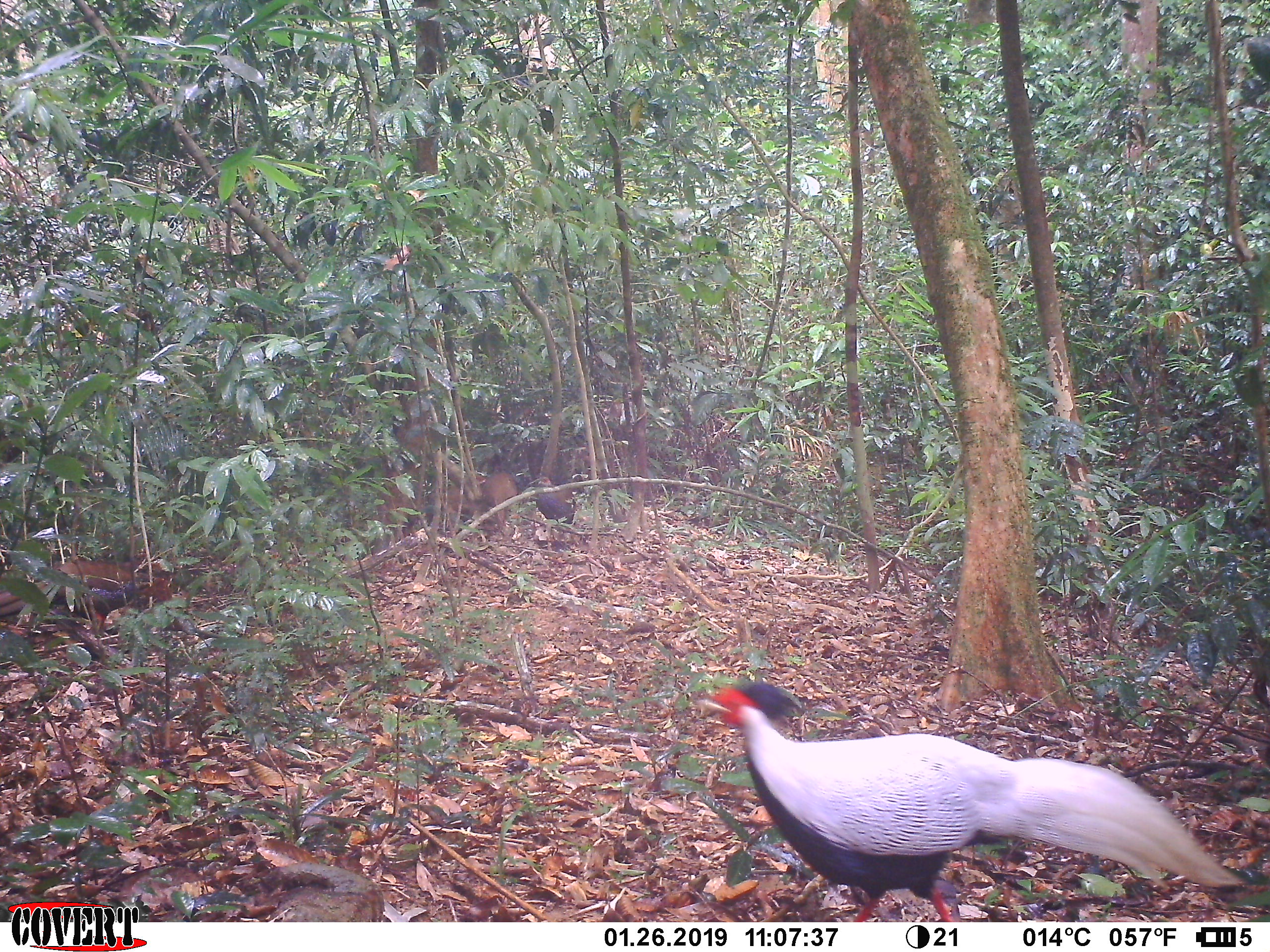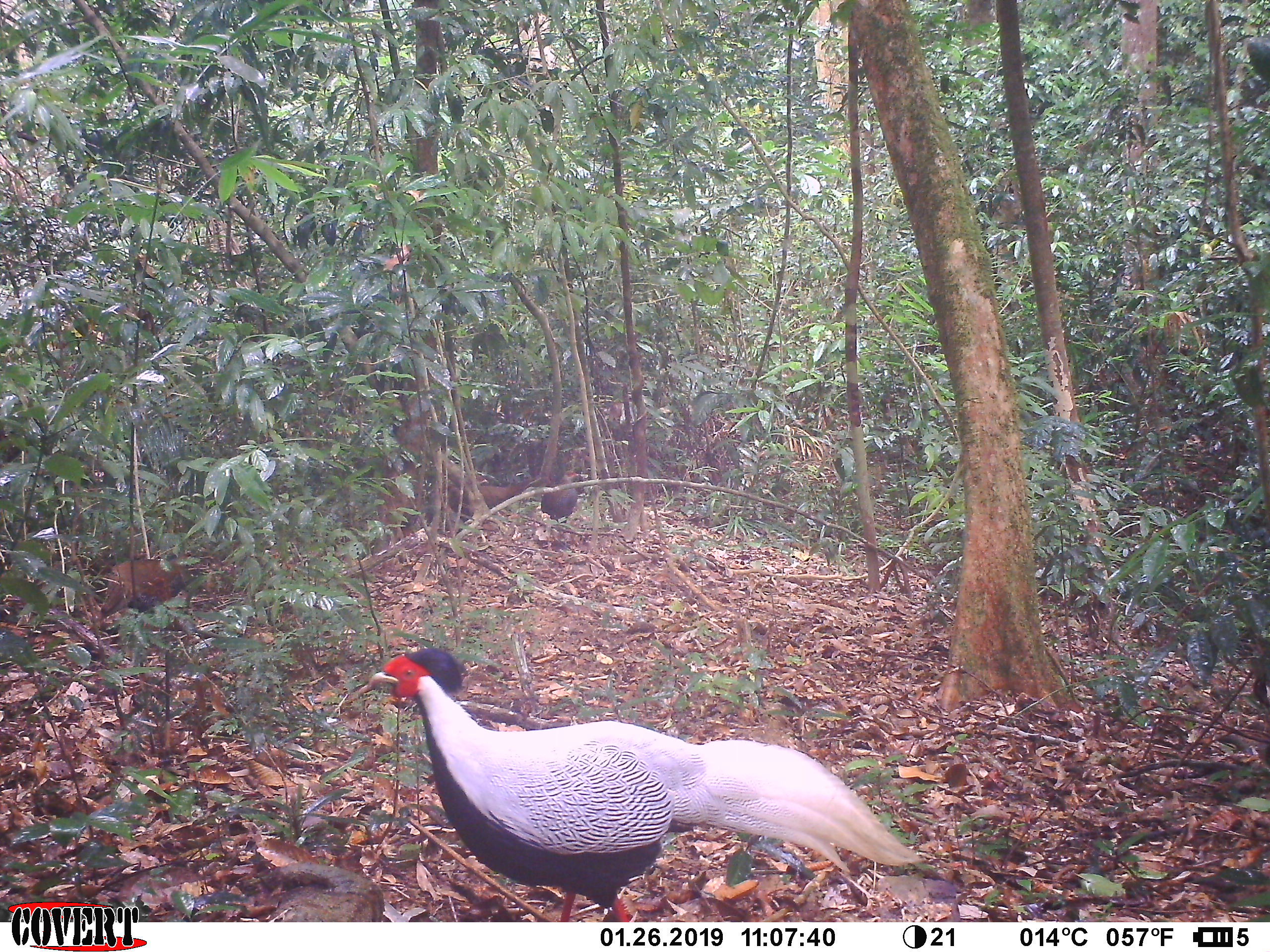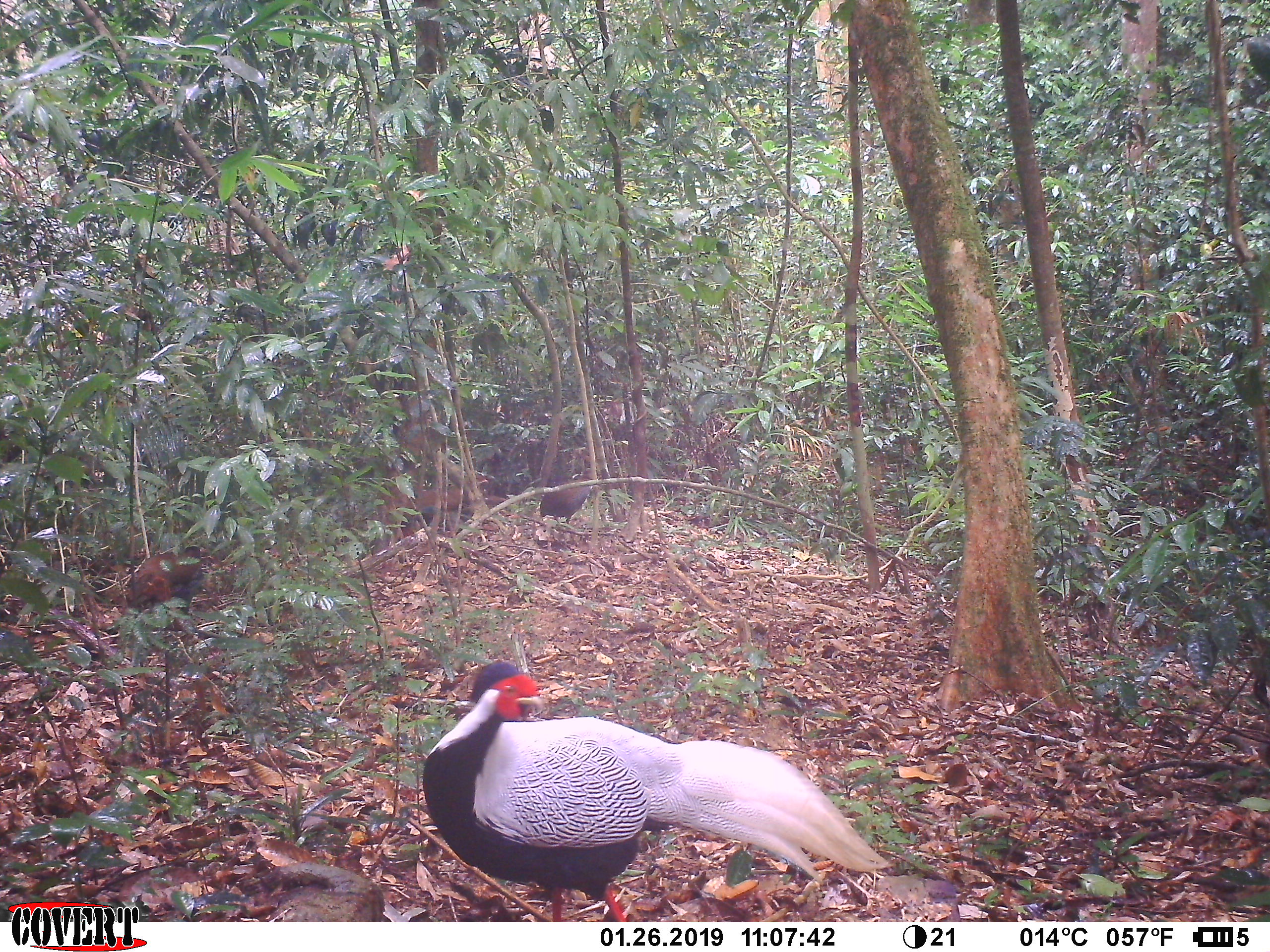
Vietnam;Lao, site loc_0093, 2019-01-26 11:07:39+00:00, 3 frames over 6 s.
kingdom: Animalia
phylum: Chordata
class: Aves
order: Galliformes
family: Phasianidae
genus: Lophura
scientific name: Lophura nycthemera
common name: silver pheasant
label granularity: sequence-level